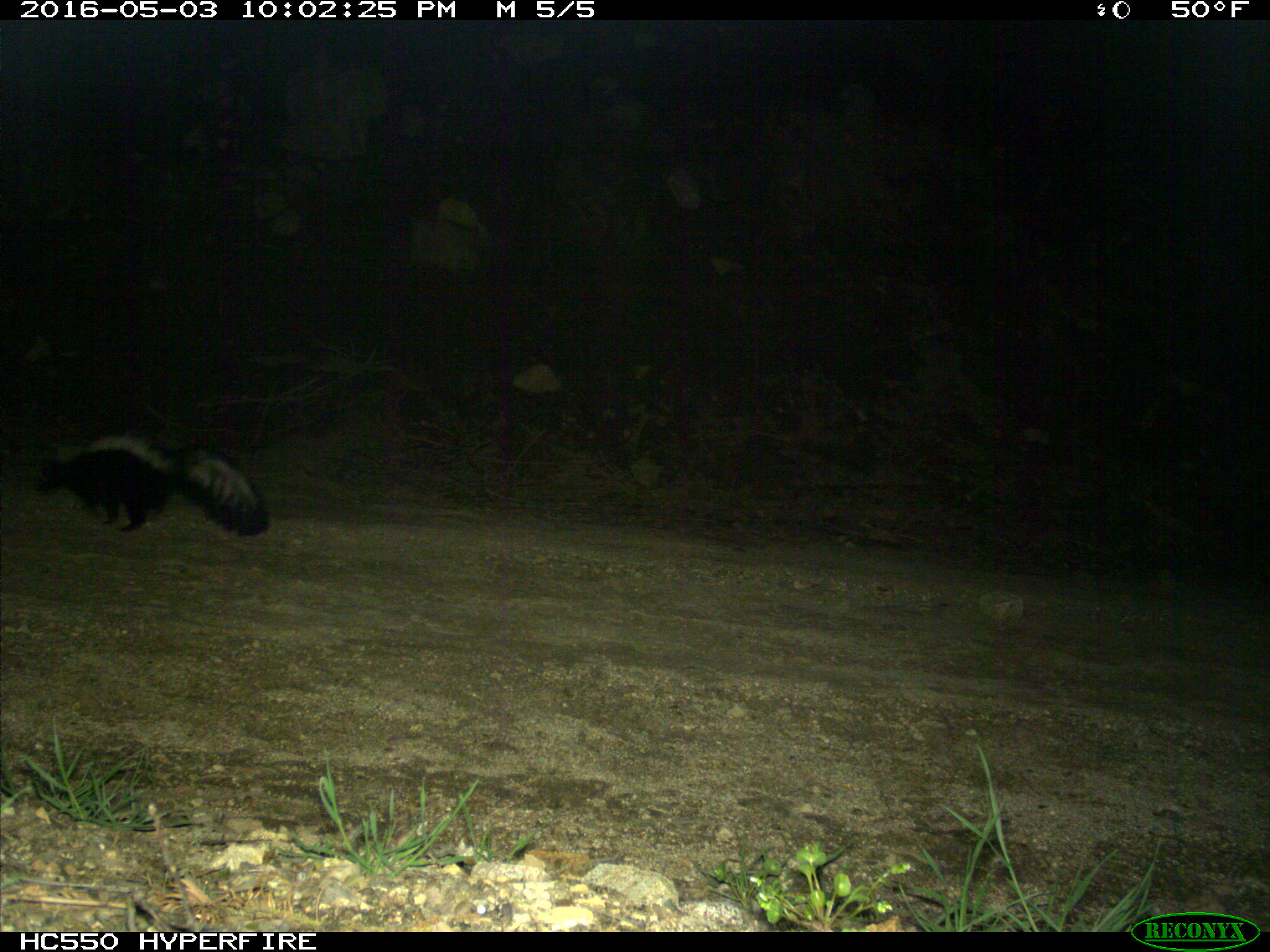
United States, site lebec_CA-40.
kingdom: Animalia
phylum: Chordata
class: Mammalia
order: Carnivora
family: Mephitidae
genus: Mephitis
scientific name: Mephitis mephitis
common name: striped skunk